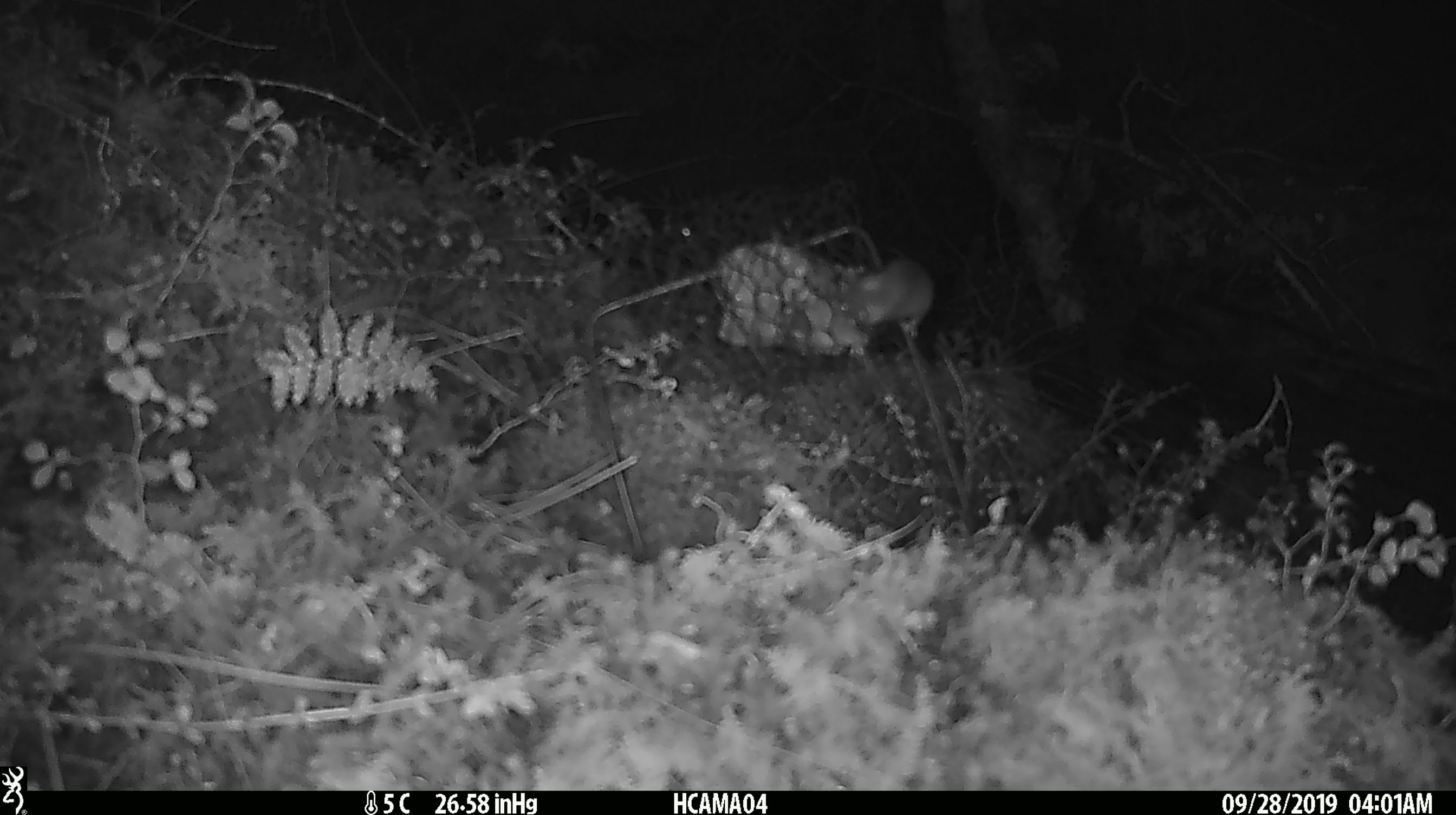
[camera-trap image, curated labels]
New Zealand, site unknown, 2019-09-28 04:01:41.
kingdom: Animalia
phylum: Chordata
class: Mammalia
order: Rodentia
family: Muridae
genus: Mus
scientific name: Mus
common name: mouse